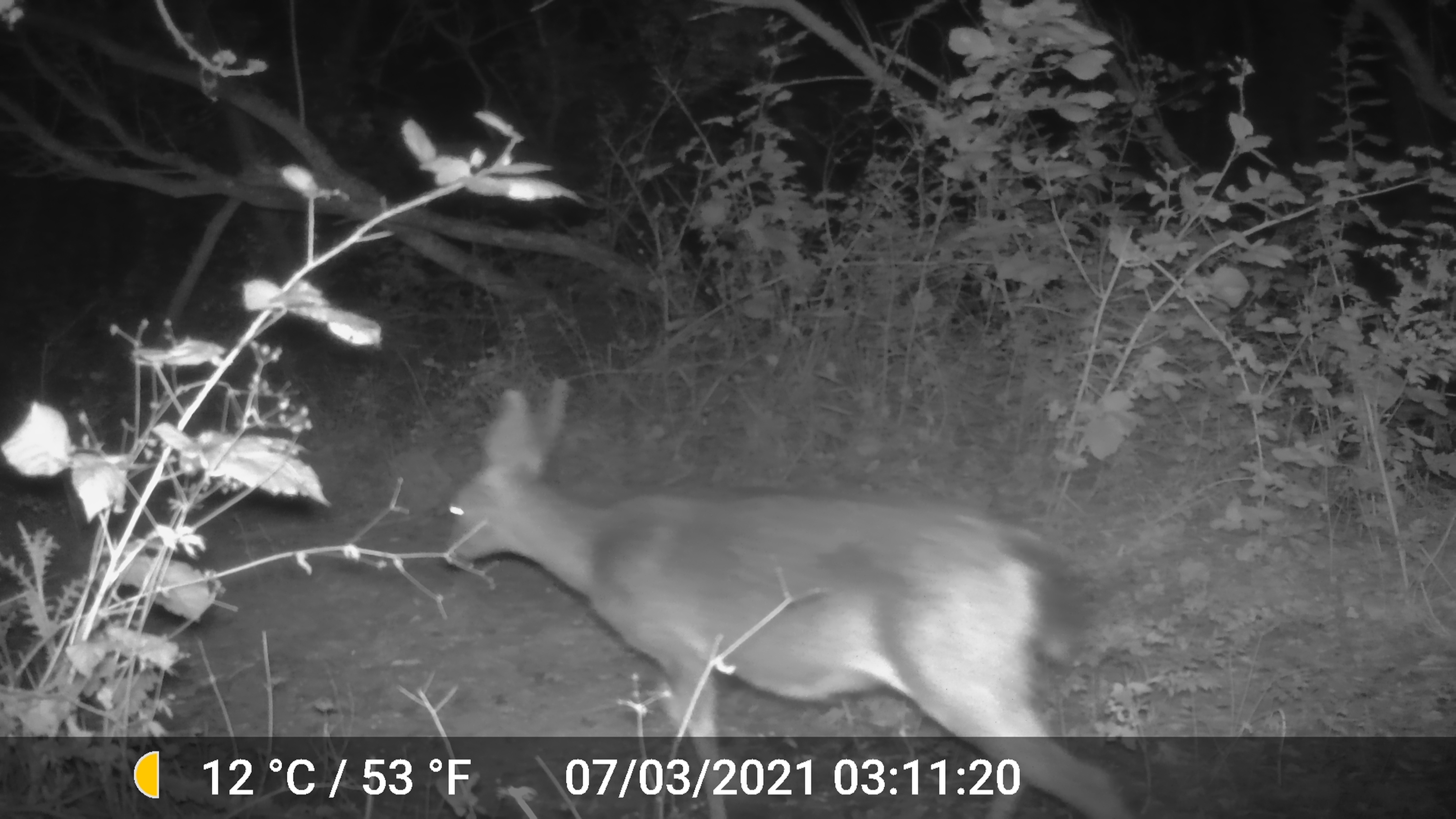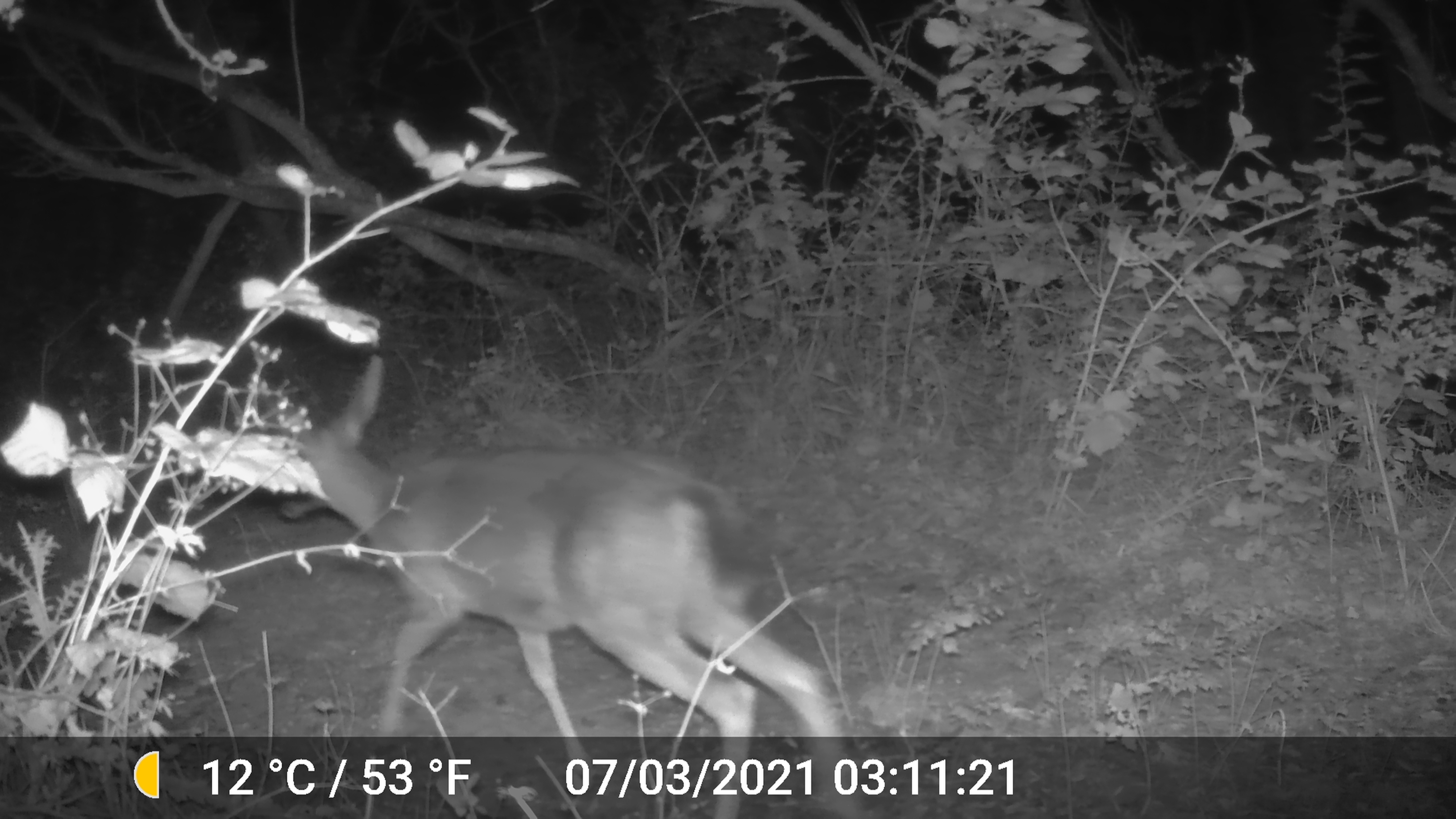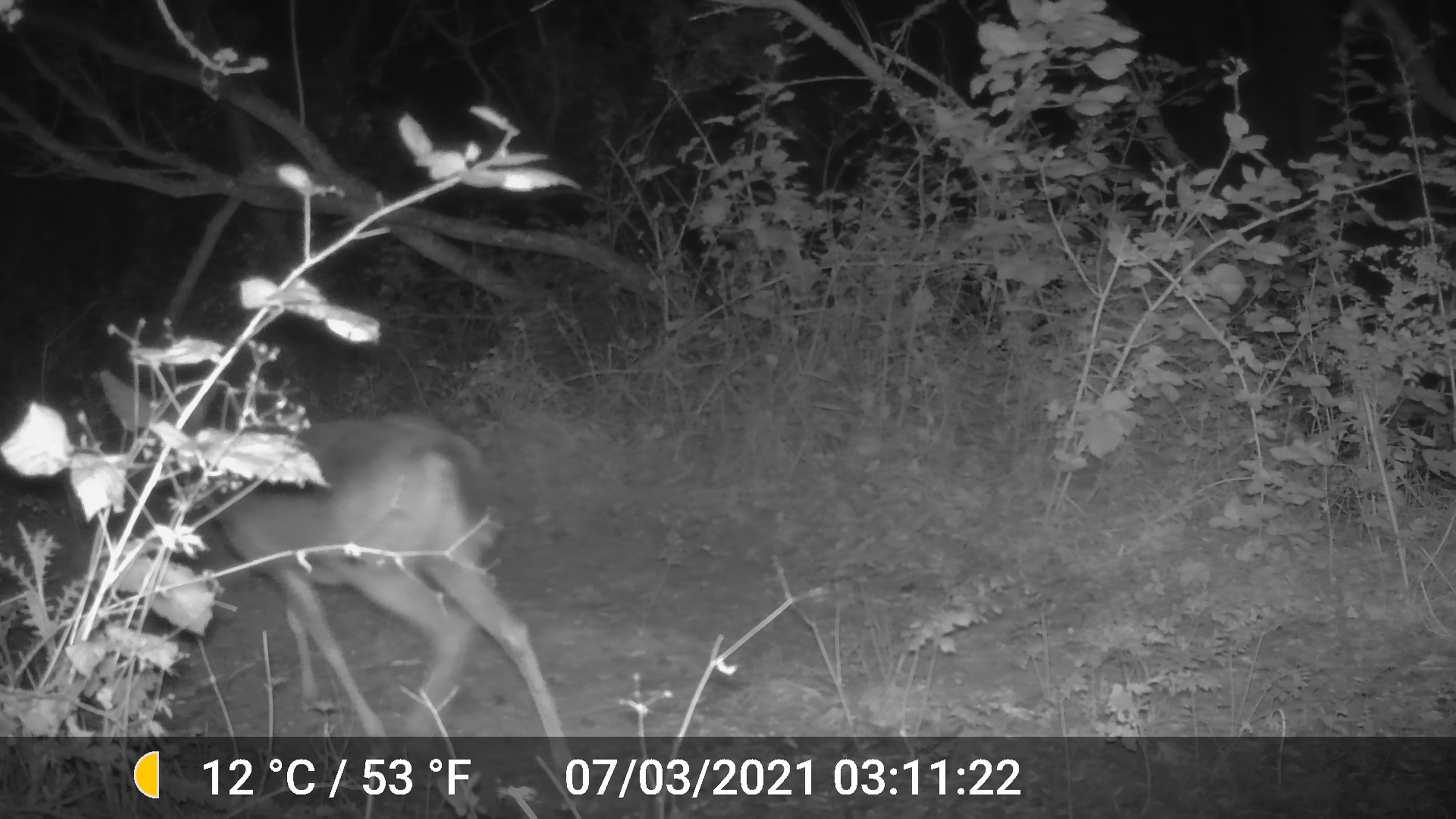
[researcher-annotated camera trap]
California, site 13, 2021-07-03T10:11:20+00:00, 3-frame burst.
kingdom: Animalia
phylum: Chordata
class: Mammalia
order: Artiodactyla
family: Cervidae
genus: Odocoileus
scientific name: Odocoileus hemionus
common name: mule deer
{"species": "mule deer (Odocoileus hemionus)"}